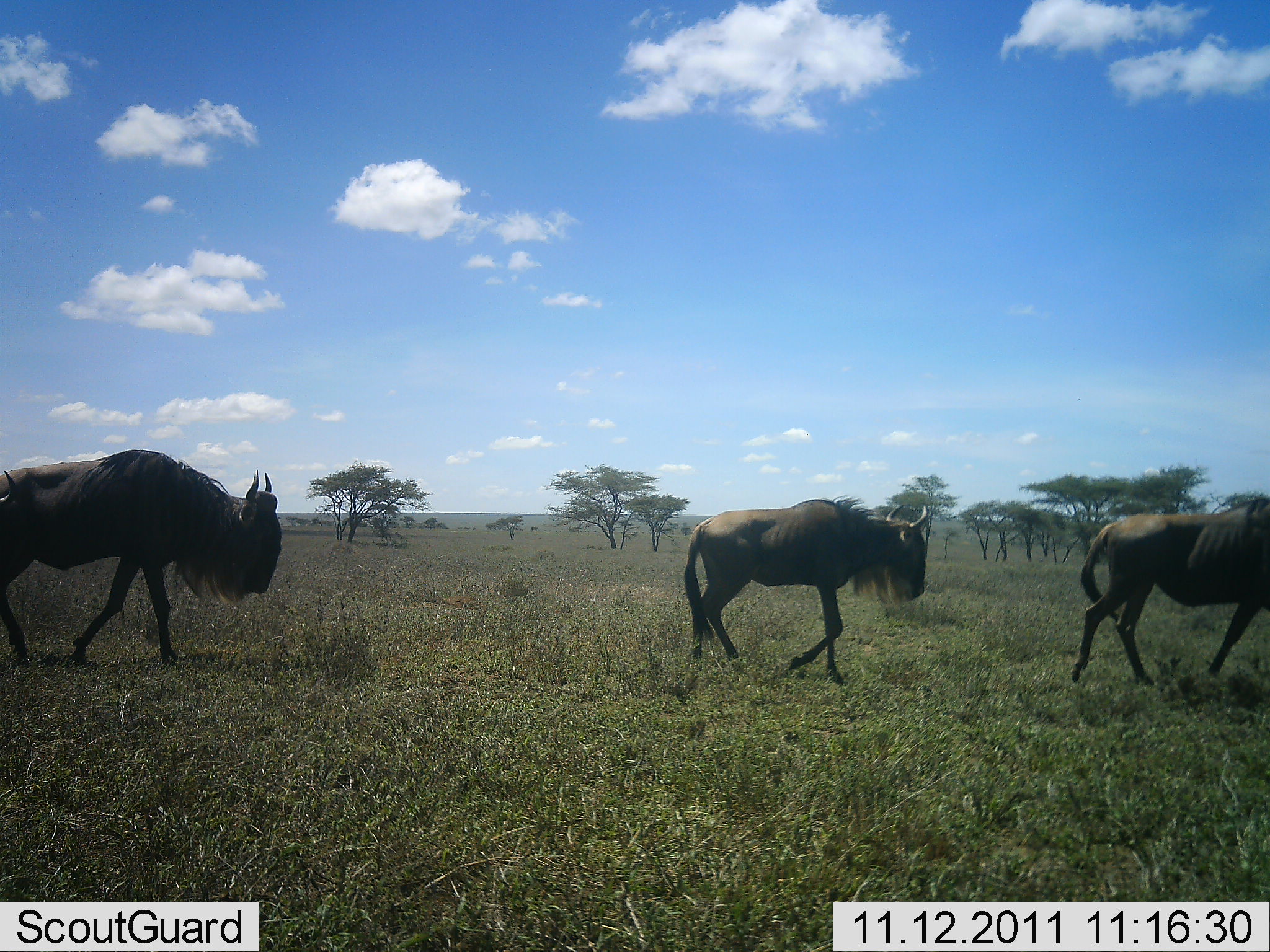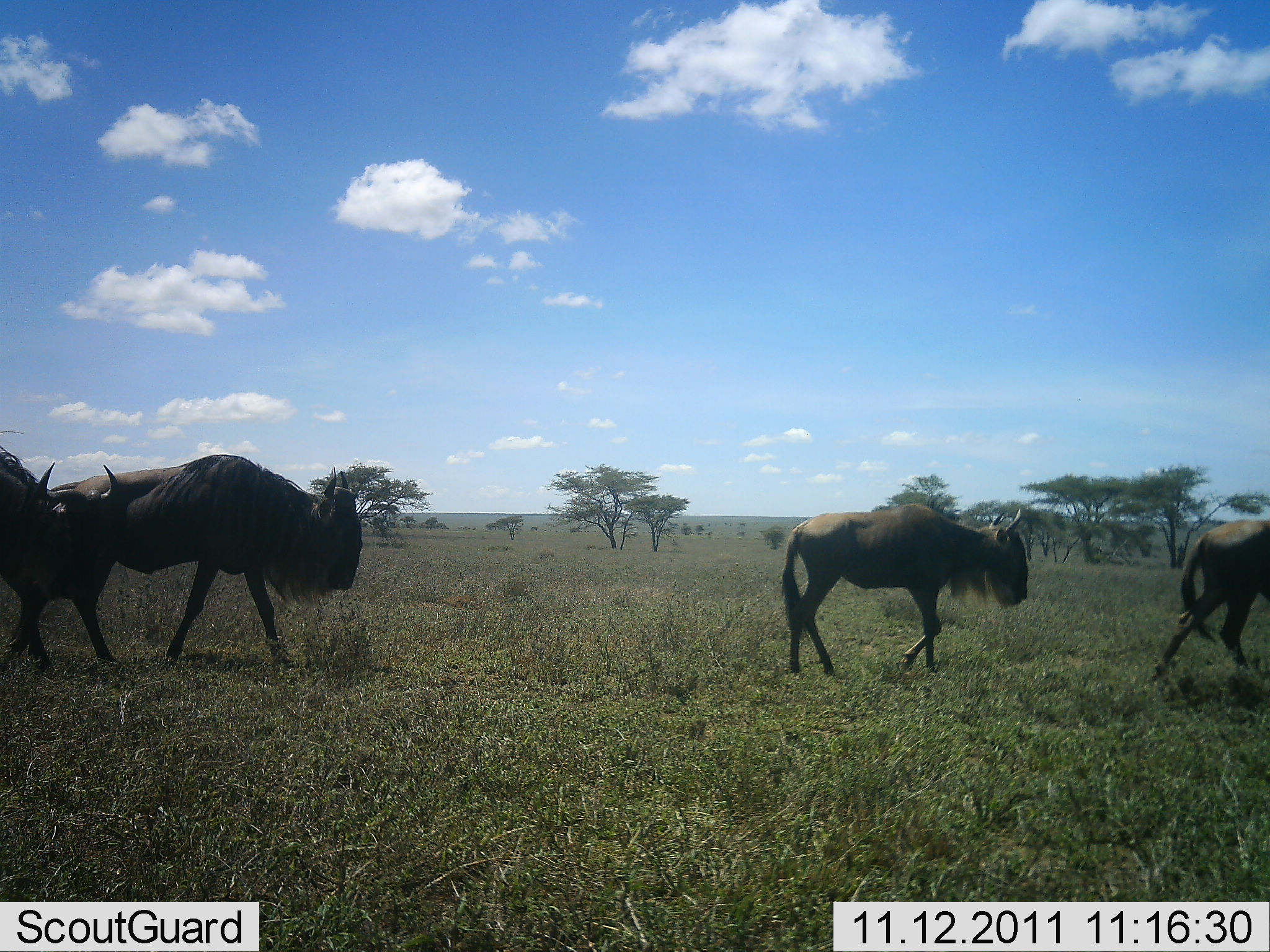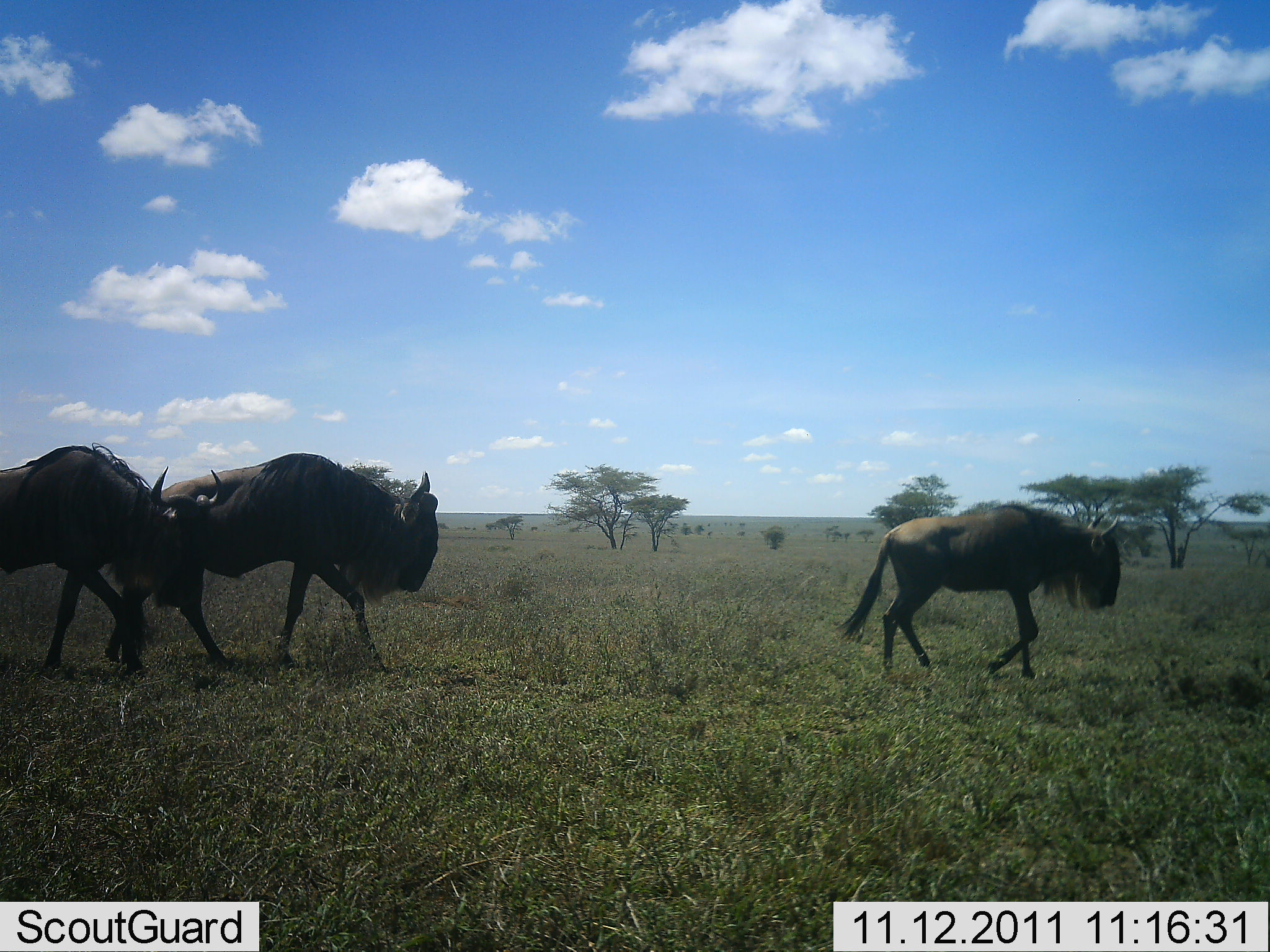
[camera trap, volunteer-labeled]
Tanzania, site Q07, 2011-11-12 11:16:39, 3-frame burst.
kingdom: Animalia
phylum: Chordata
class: Mammalia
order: Artiodactyla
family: Bovidae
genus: Connochaetes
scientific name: Connochaetes taurinus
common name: blue wildebeest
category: wildebeest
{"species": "wildebeest (blue wildebeest) (Connochaetes taurinus)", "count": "4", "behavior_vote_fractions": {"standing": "0%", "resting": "0%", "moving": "100%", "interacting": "0%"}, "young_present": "0%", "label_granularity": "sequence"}